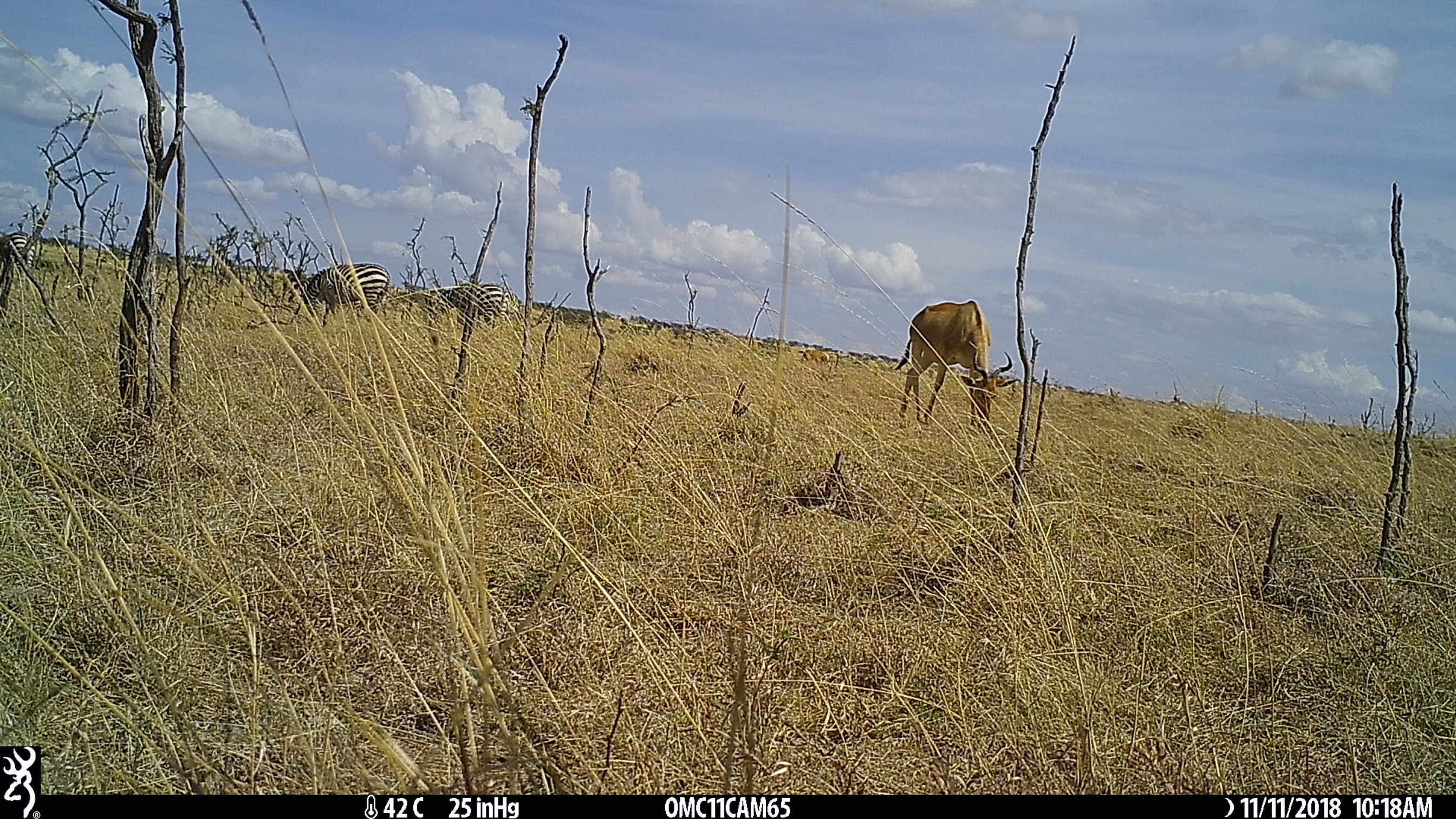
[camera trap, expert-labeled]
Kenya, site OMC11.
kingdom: Animalia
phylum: Chordata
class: Mammalia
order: Perissodactyla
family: Equidae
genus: Equus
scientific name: Equus quagga burchellii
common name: burchell's zebra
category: zebra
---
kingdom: Animalia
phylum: Chordata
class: Mammalia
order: Artiodactyla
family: Bovidae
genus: Alcelaphus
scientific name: Alcelaphus buselaphus cokii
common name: coke's hartebeest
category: hartebeest cokes